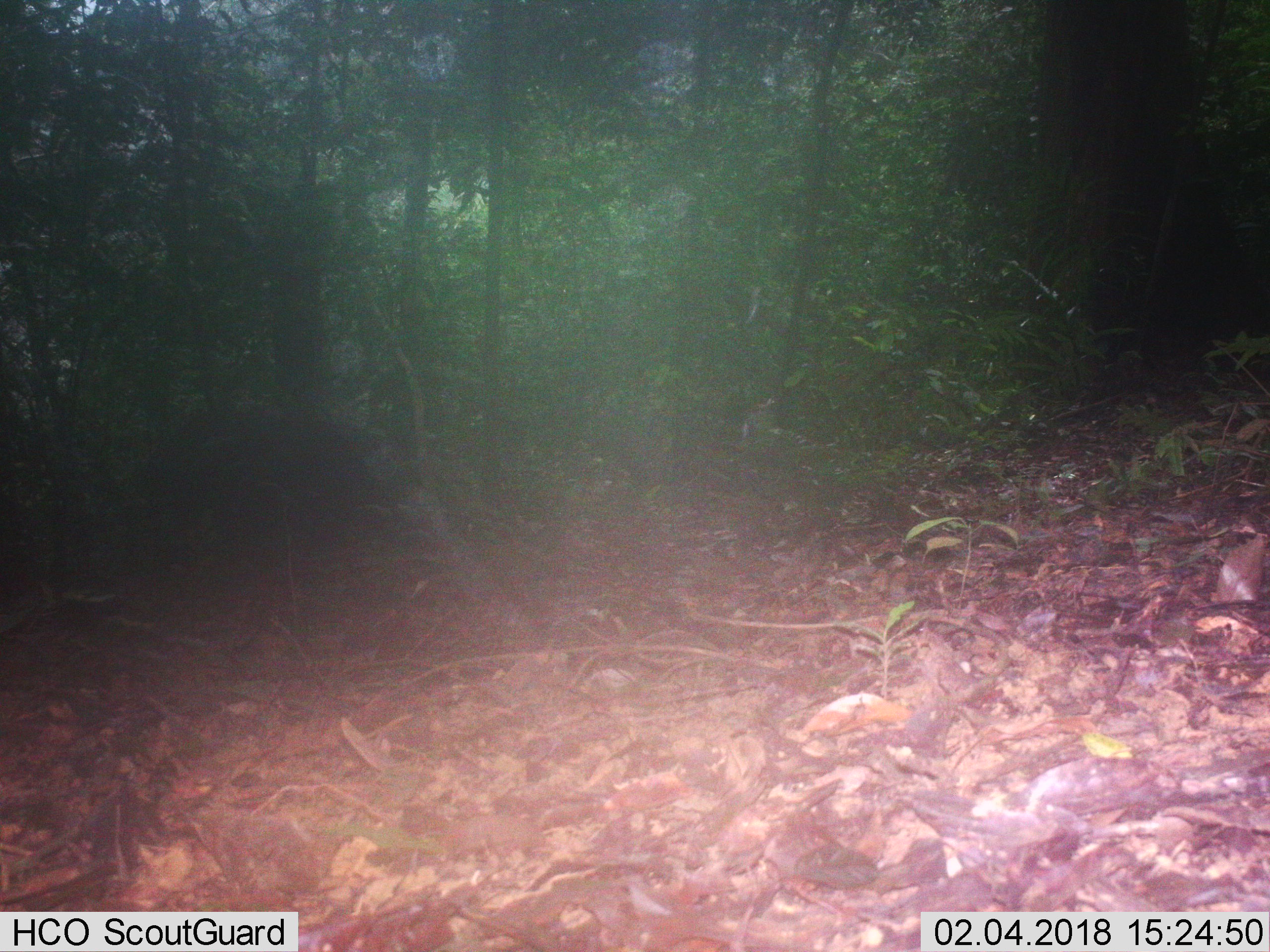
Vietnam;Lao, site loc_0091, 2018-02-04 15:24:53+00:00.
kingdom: Animalia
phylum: Chordata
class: Mammalia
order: Artiodactyla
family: Suidae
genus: Sus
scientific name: Sus scrofa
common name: eurasian wild pig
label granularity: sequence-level